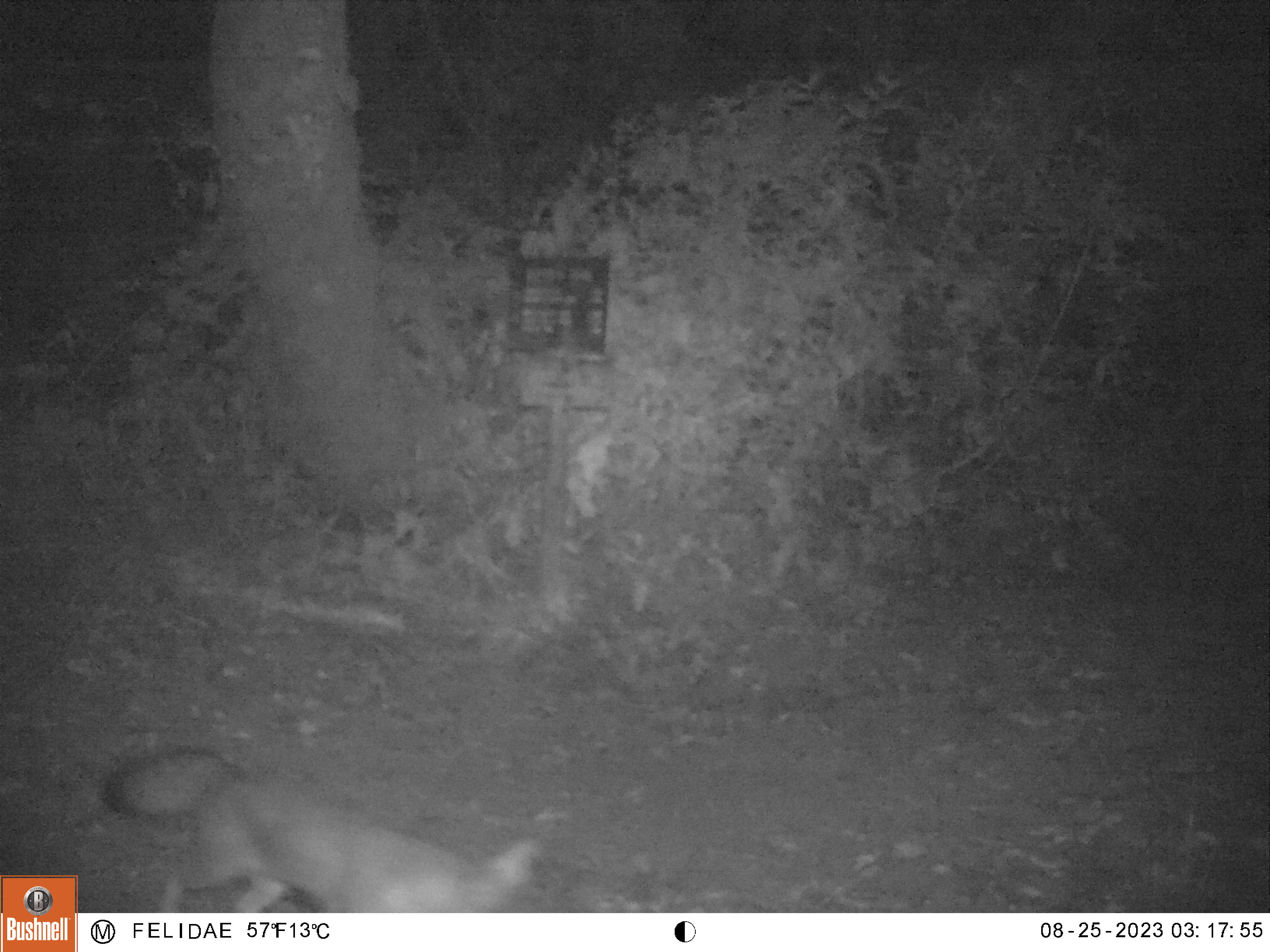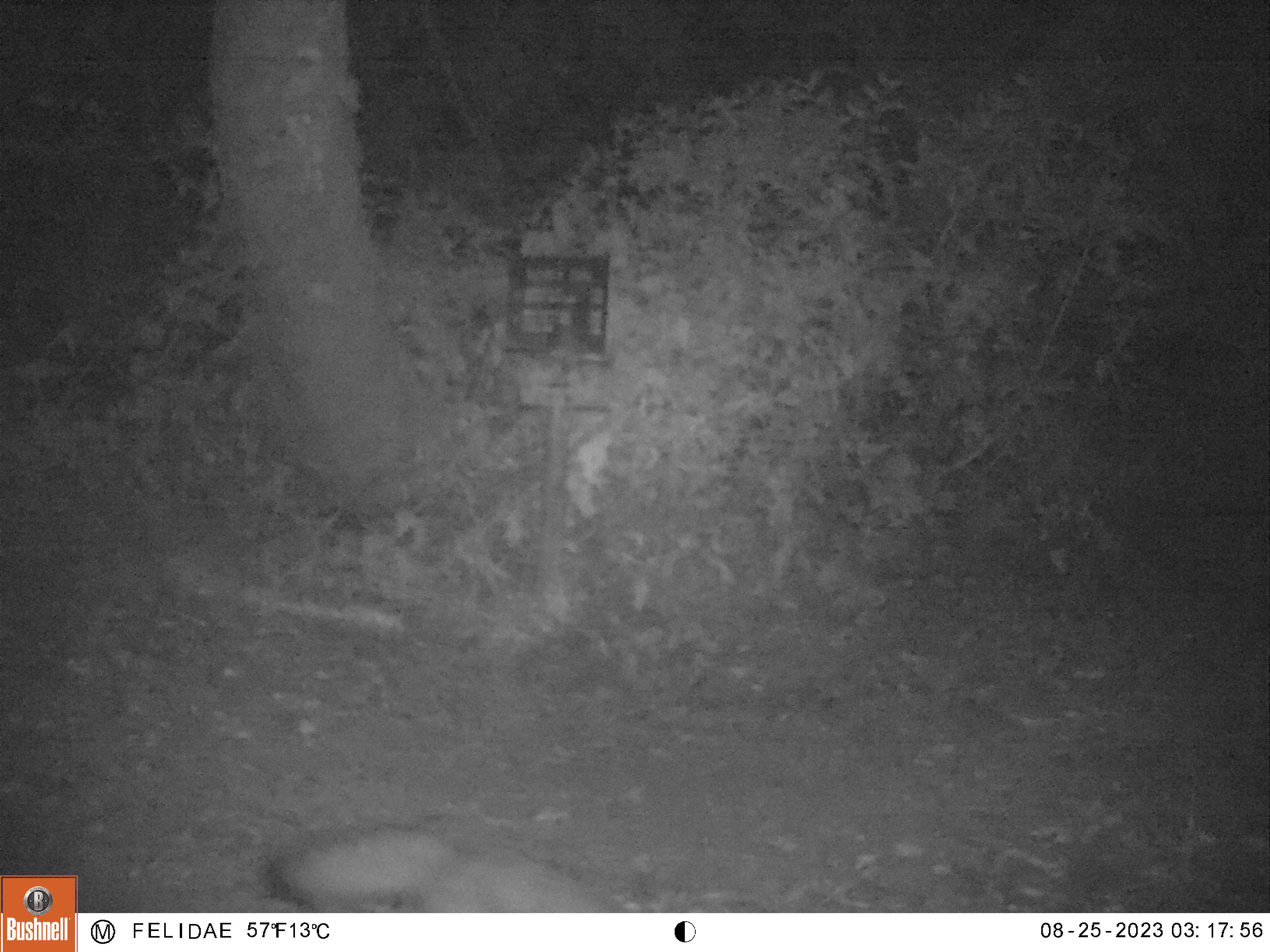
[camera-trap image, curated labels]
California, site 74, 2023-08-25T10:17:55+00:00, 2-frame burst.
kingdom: Animalia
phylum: Chordata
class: Mammalia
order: Carnivora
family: Canidae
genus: Urocyon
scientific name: Urocyon cinereoargenteus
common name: gray fox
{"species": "gray fox (Urocyon cinereoargenteus)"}